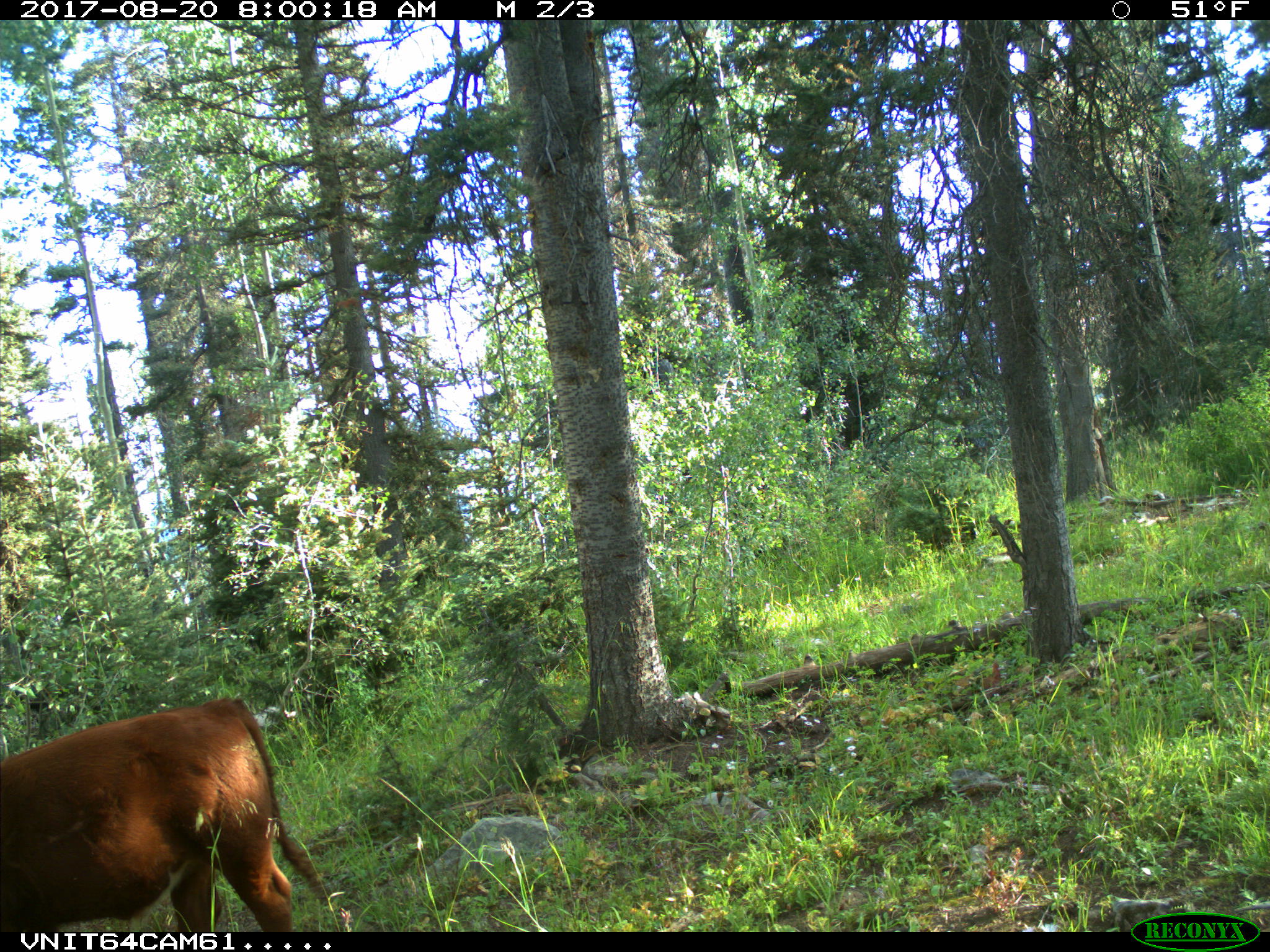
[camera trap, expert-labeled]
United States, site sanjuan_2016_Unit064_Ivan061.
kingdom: Animalia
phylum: Chordata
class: Mammalia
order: Artiodactyla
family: Bovidae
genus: Bos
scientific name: Bos taurus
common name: domestic cow